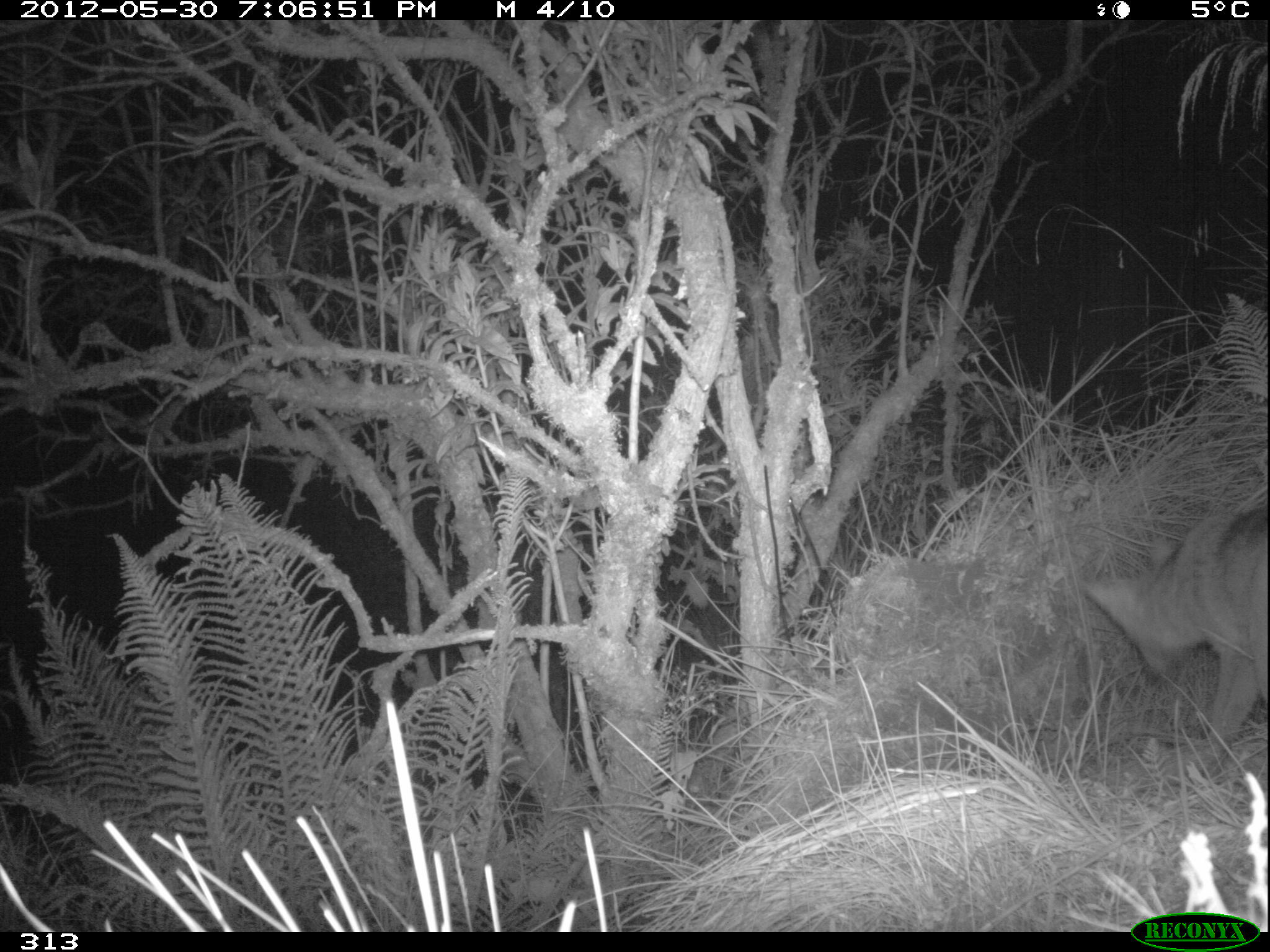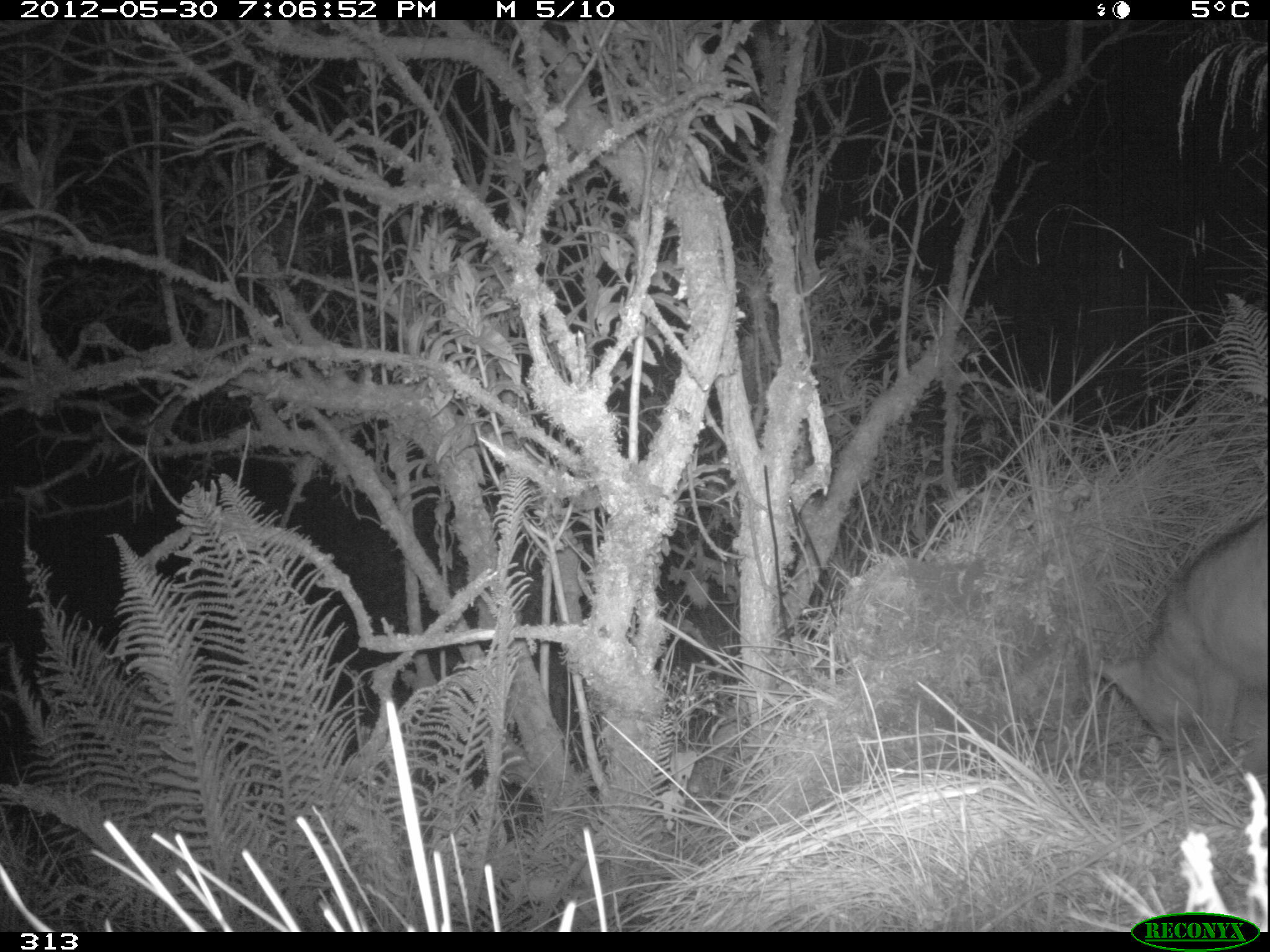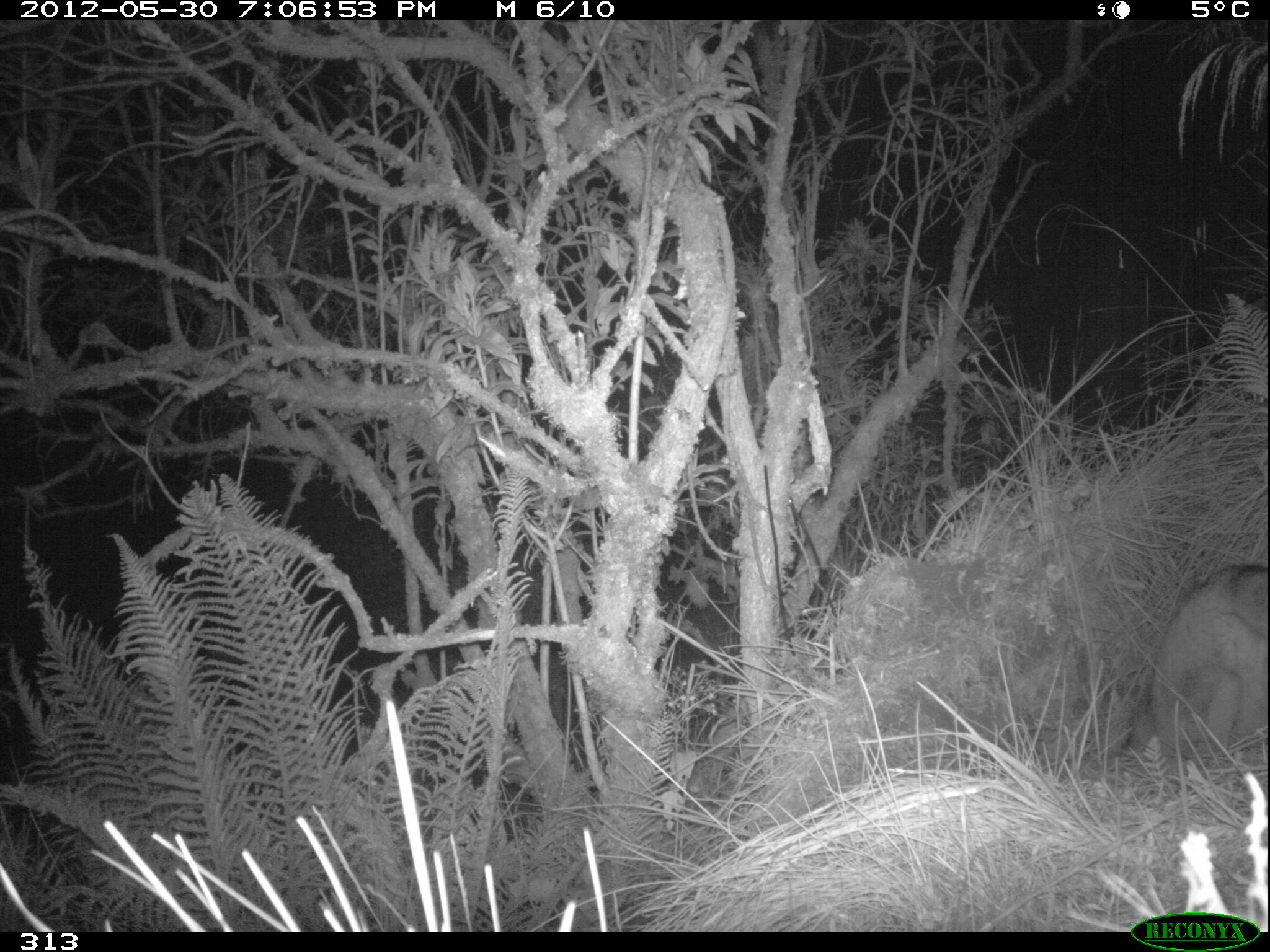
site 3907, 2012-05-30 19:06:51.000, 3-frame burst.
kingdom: Animalia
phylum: Chordata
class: Mammalia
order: Carnivora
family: Canidae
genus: Lycalopex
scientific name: Lycalopex culpaeus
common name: culpeo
Lycalopex culpaeus (culpeo).